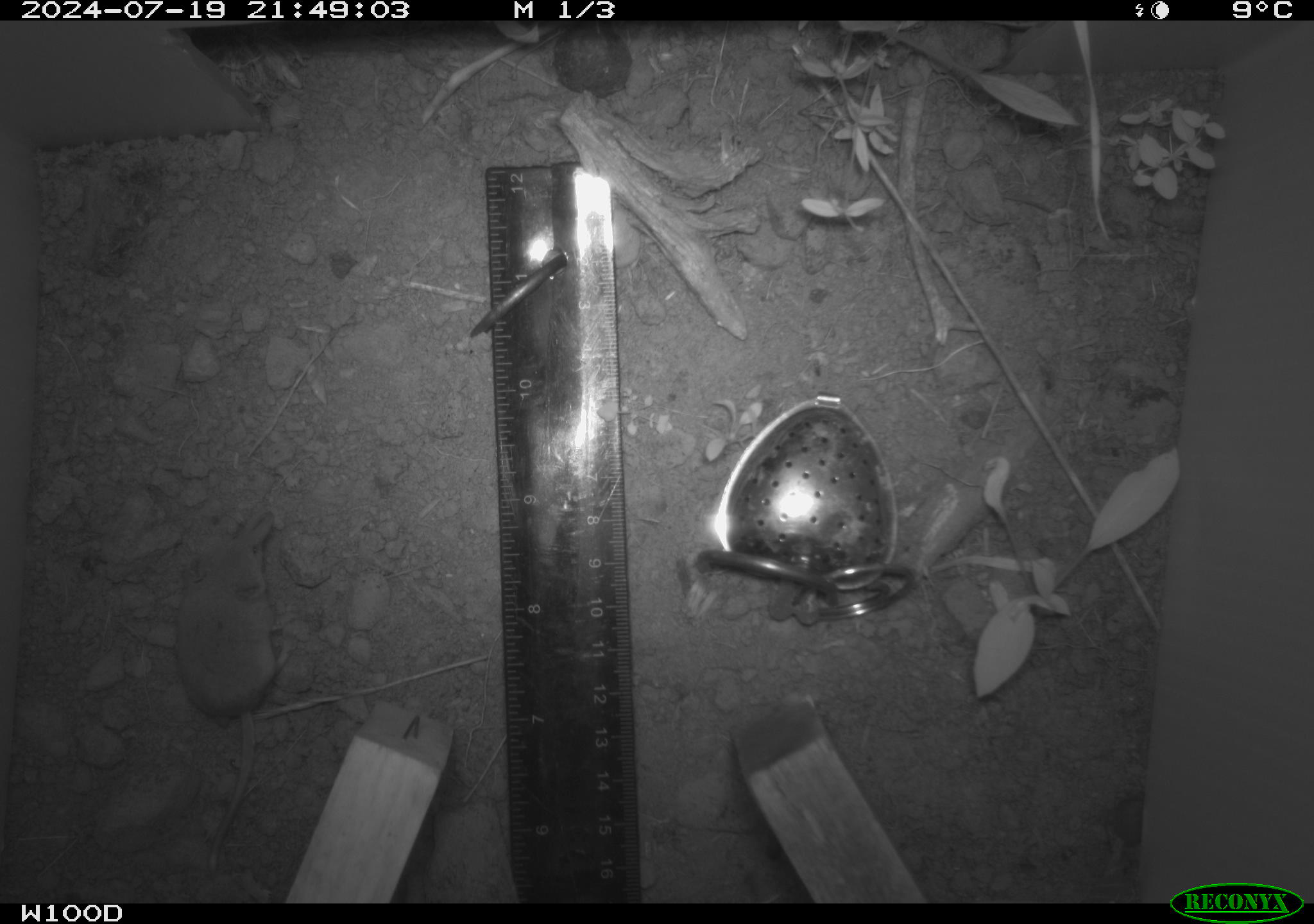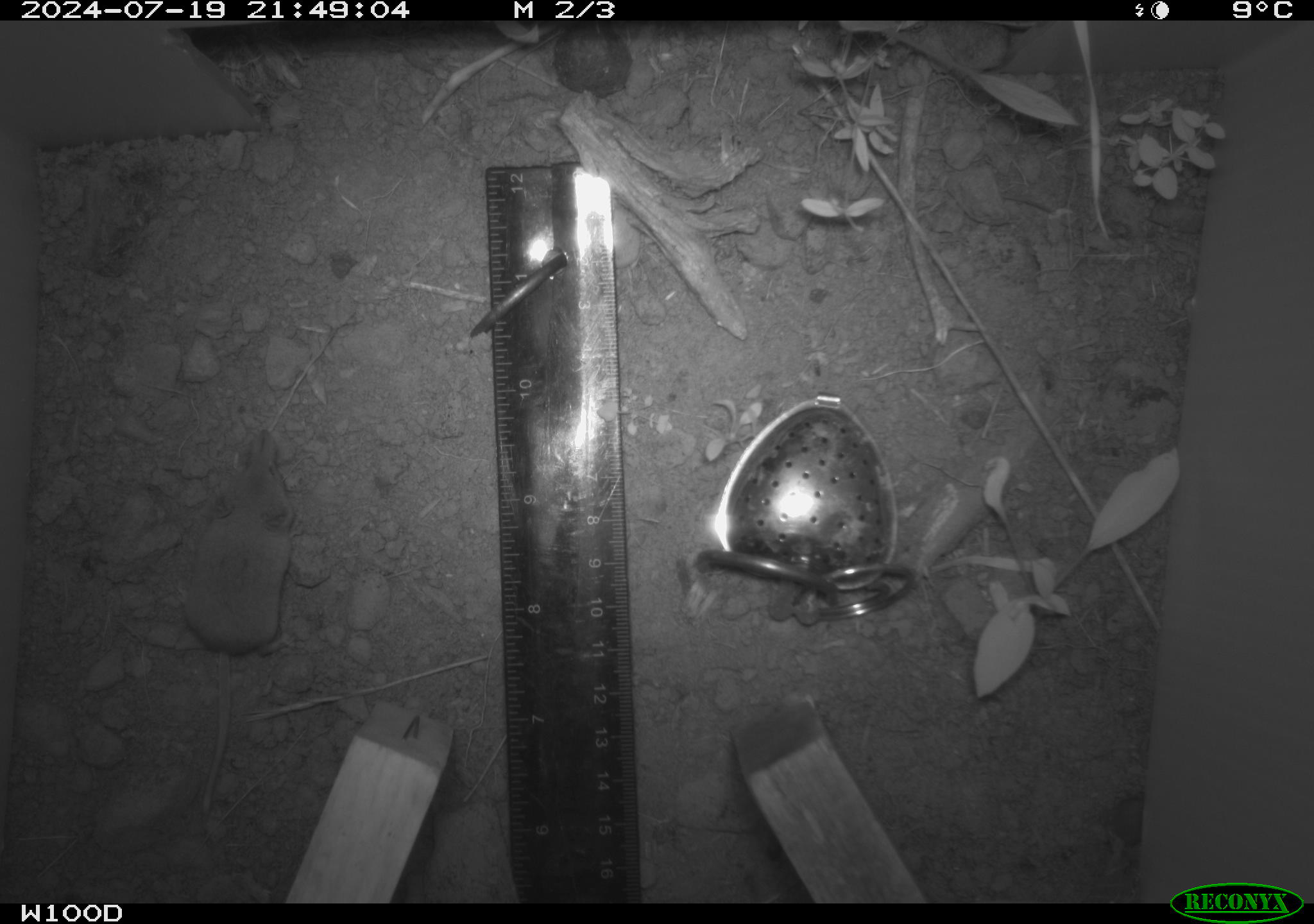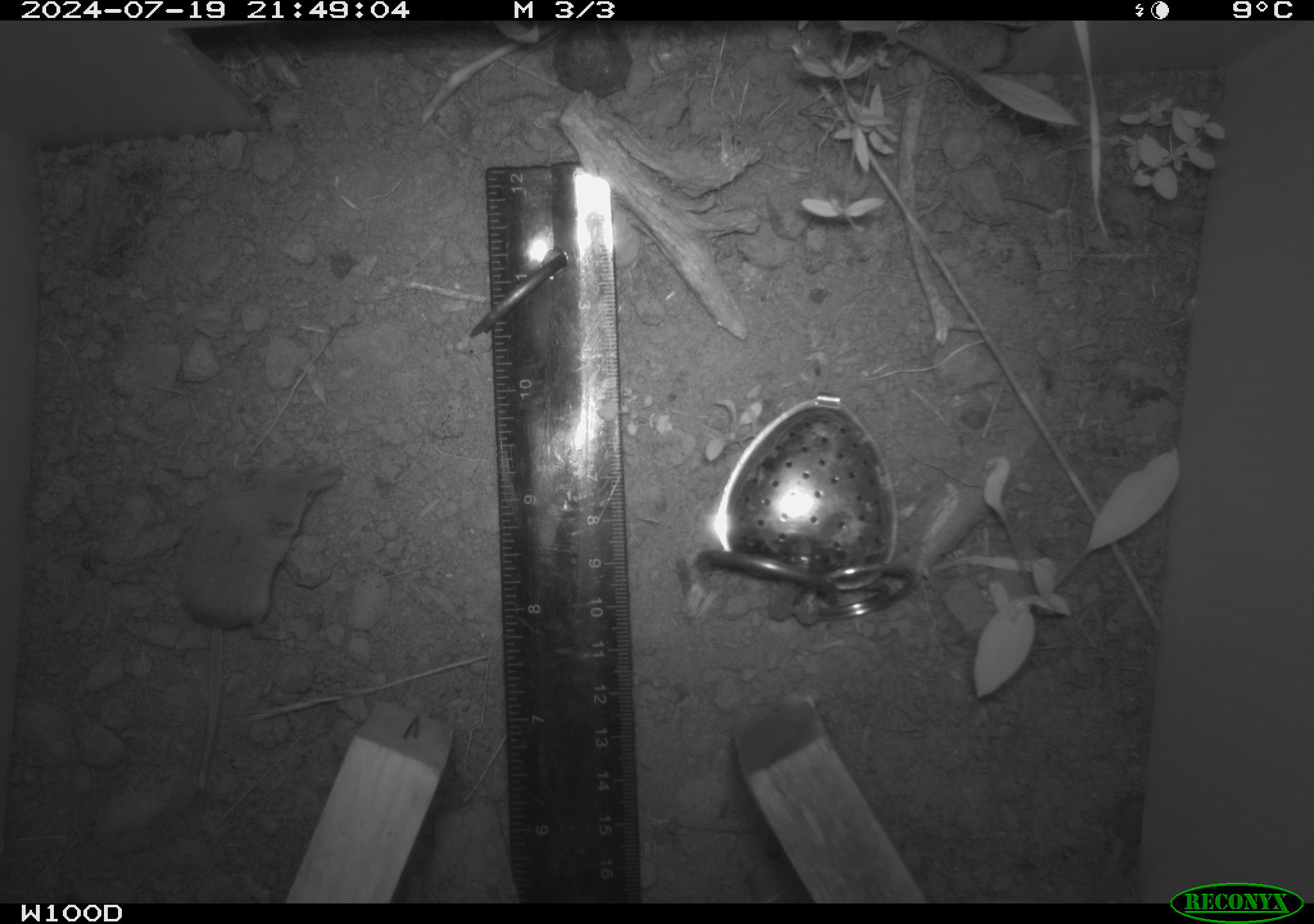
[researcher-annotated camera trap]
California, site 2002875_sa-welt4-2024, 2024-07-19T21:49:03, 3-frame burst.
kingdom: Animalia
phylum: Chordata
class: Mammalia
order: Eulipotyphla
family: Soricidae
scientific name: Soricidae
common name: shrews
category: soricidae family